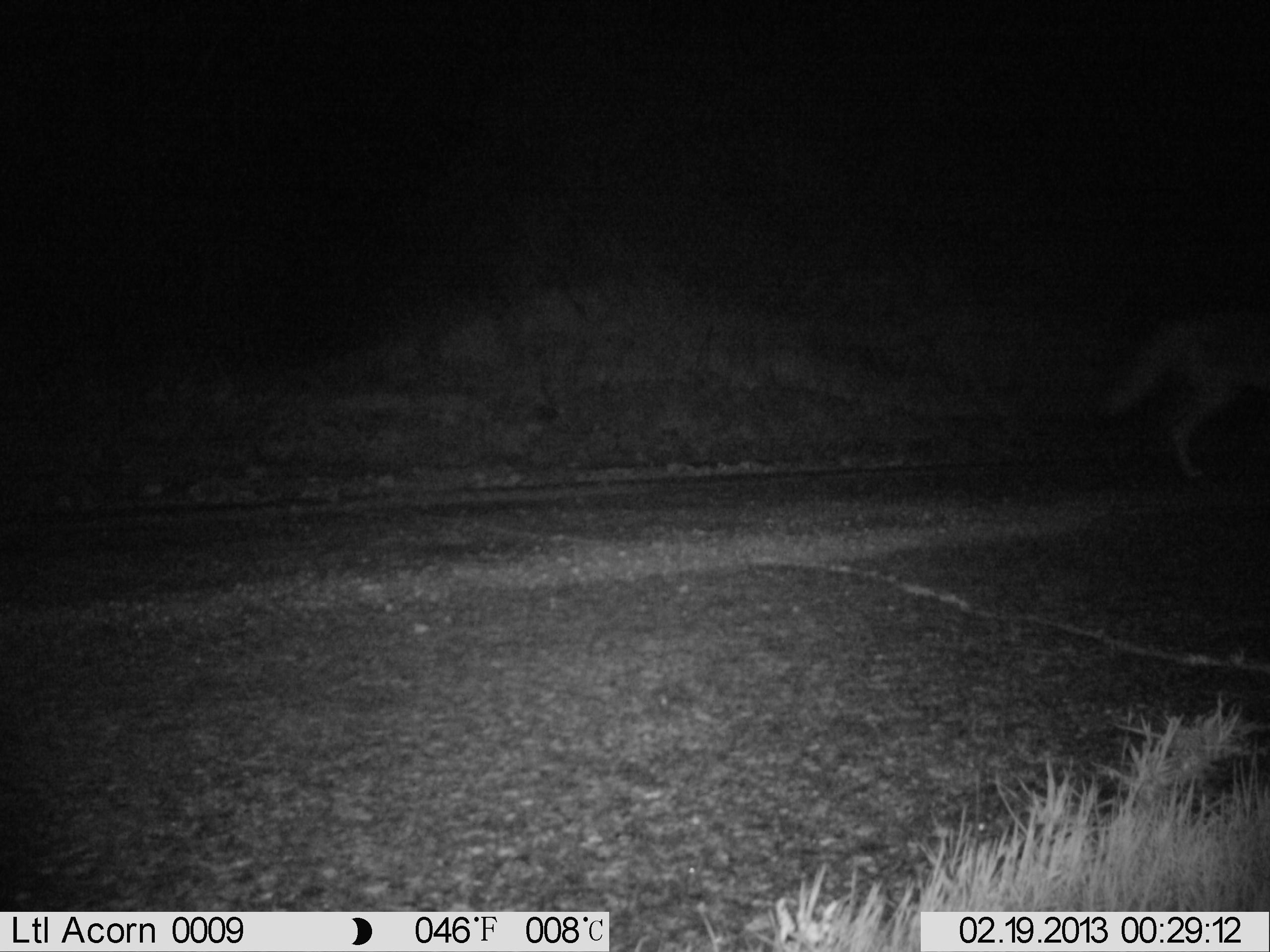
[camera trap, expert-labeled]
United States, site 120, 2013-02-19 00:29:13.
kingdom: Animalia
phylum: Chordata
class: Mammalia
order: Carnivora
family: Canidae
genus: Canis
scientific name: Canis latrans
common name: coyote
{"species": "coyote (Canis latrans)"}